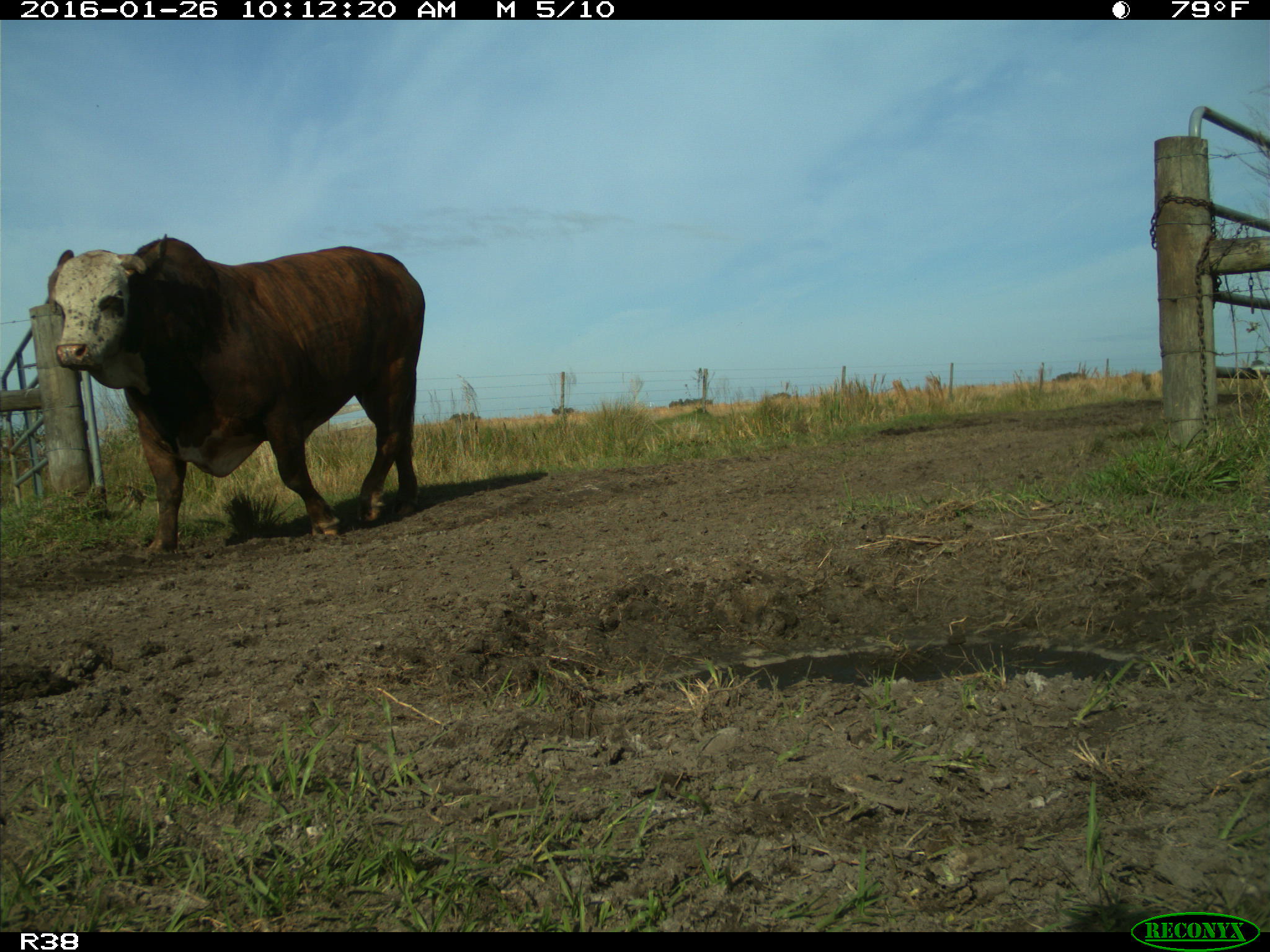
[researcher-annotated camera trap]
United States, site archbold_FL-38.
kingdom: Animalia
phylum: Chordata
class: Mammalia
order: Artiodactyla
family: Bovidae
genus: Bos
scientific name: Bos taurus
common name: domestic cow